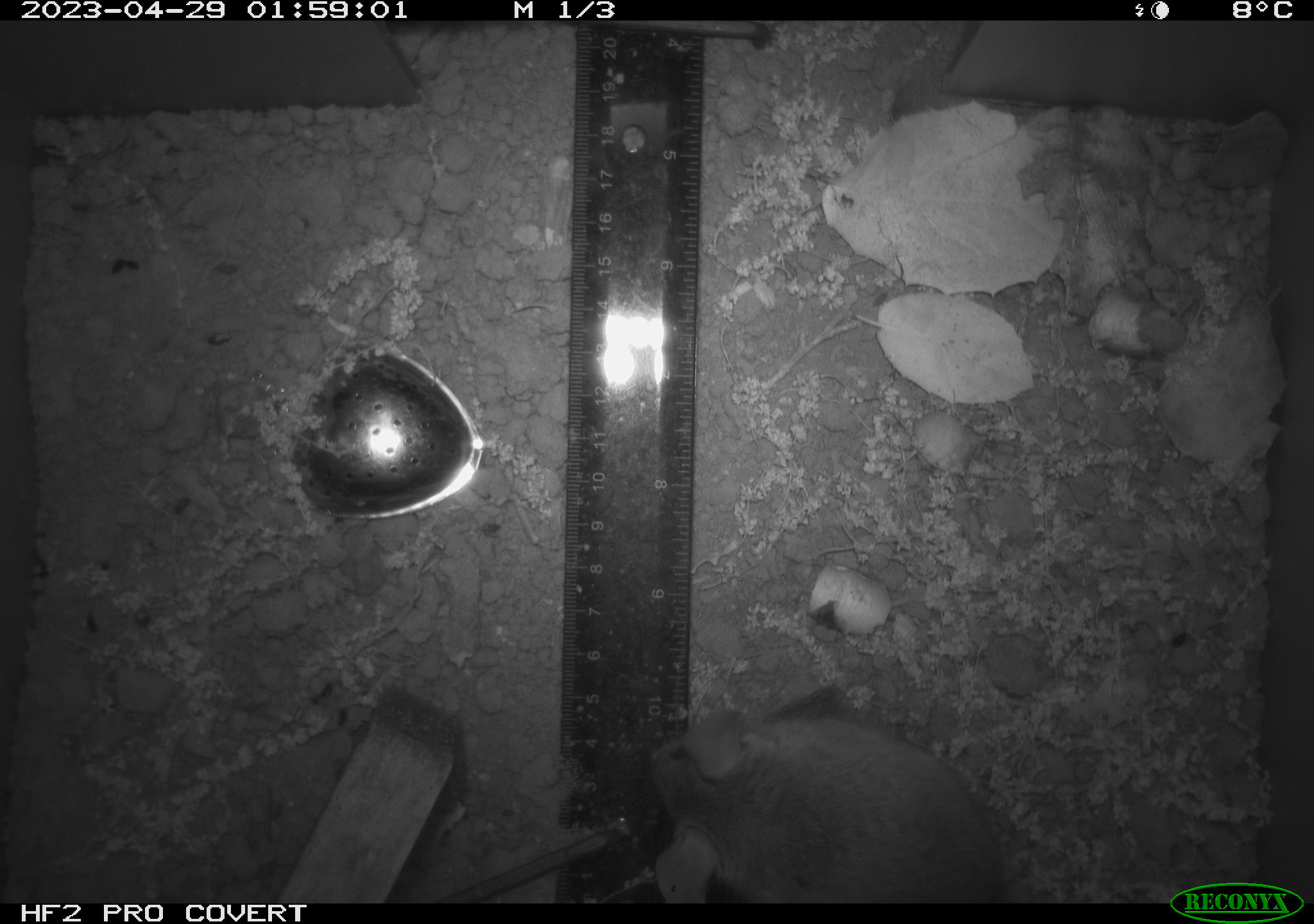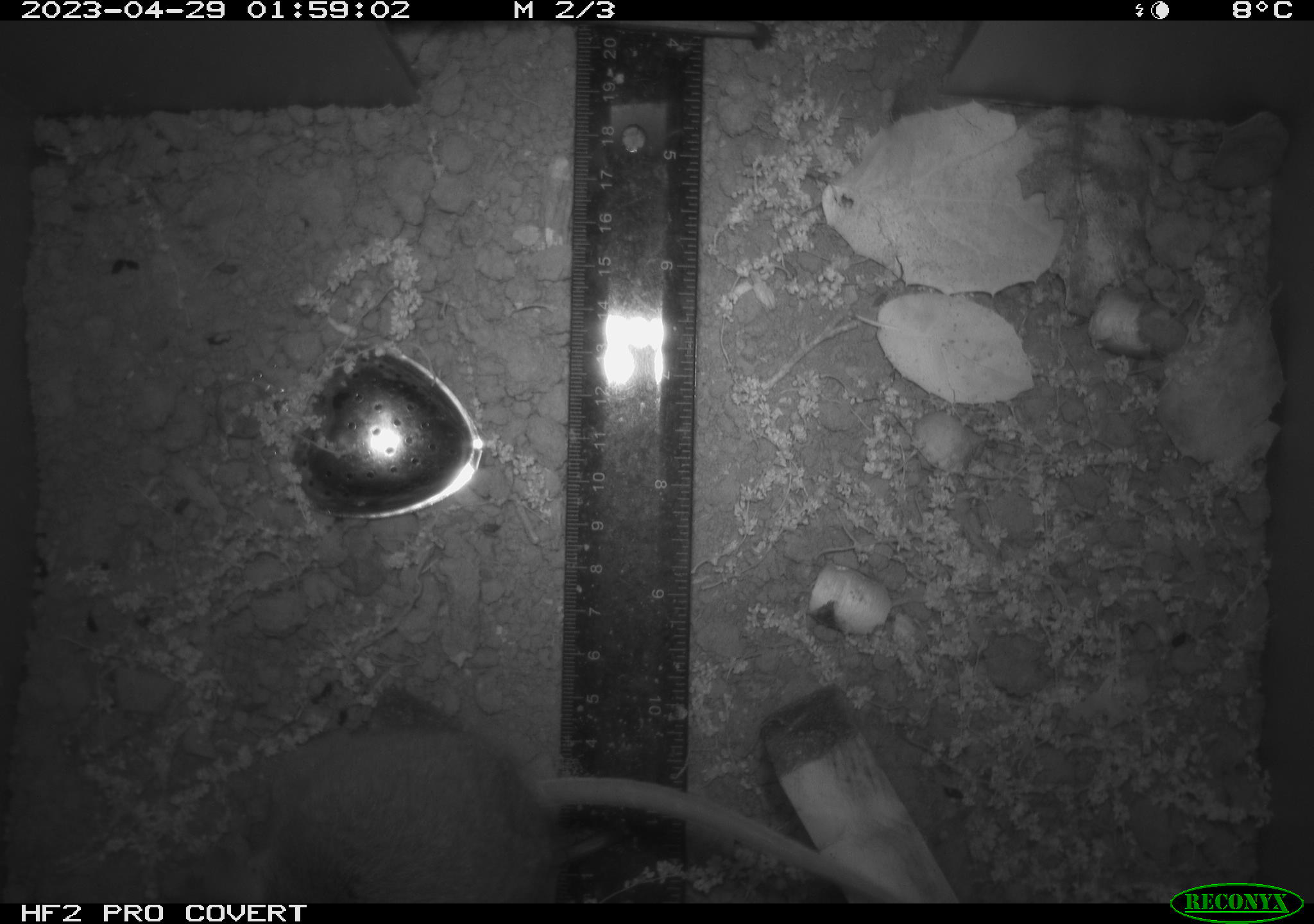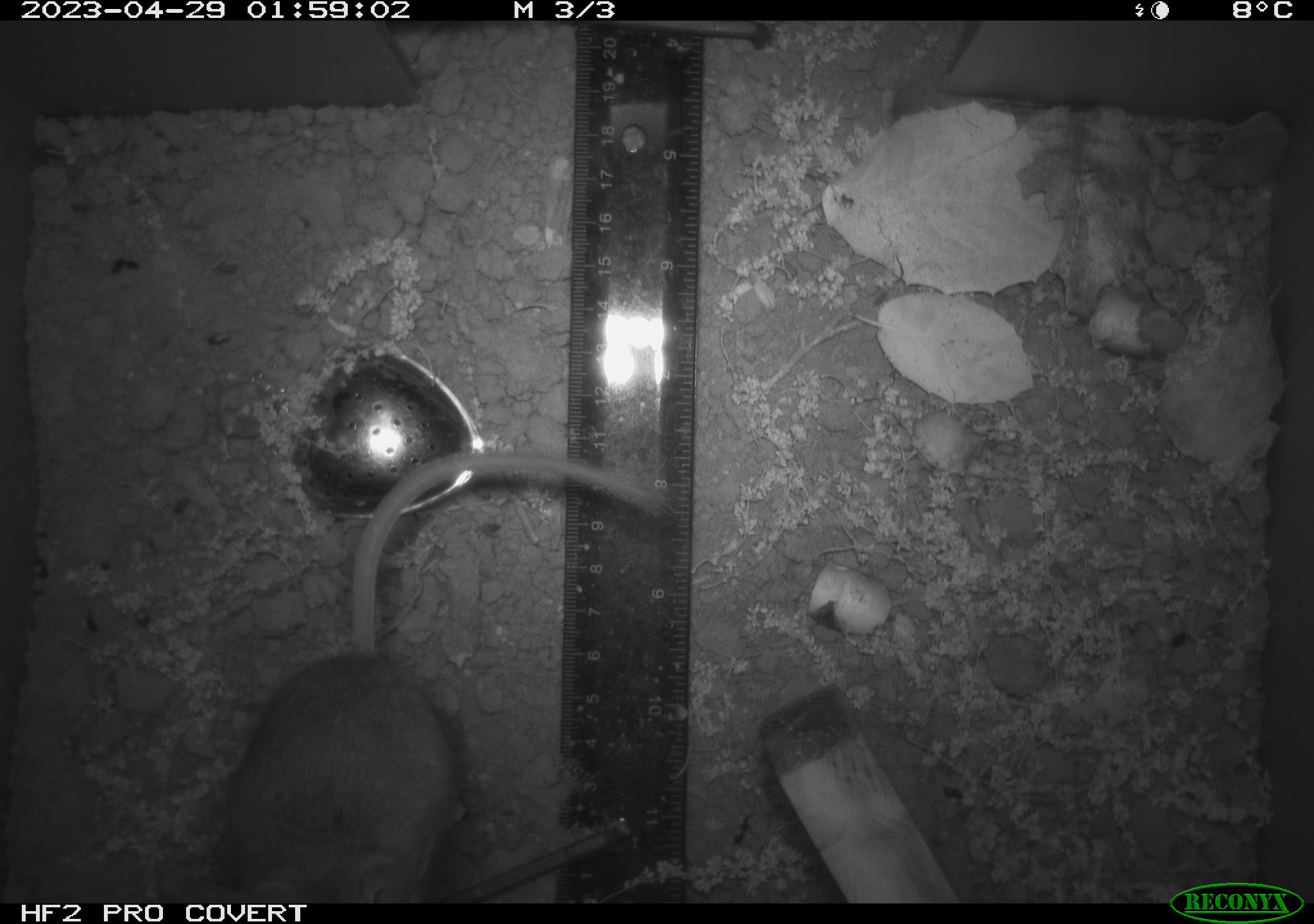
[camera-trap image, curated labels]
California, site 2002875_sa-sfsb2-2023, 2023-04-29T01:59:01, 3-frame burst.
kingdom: Animalia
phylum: Chordata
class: Mammalia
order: Rodentia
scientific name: Rodentia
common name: mouse species